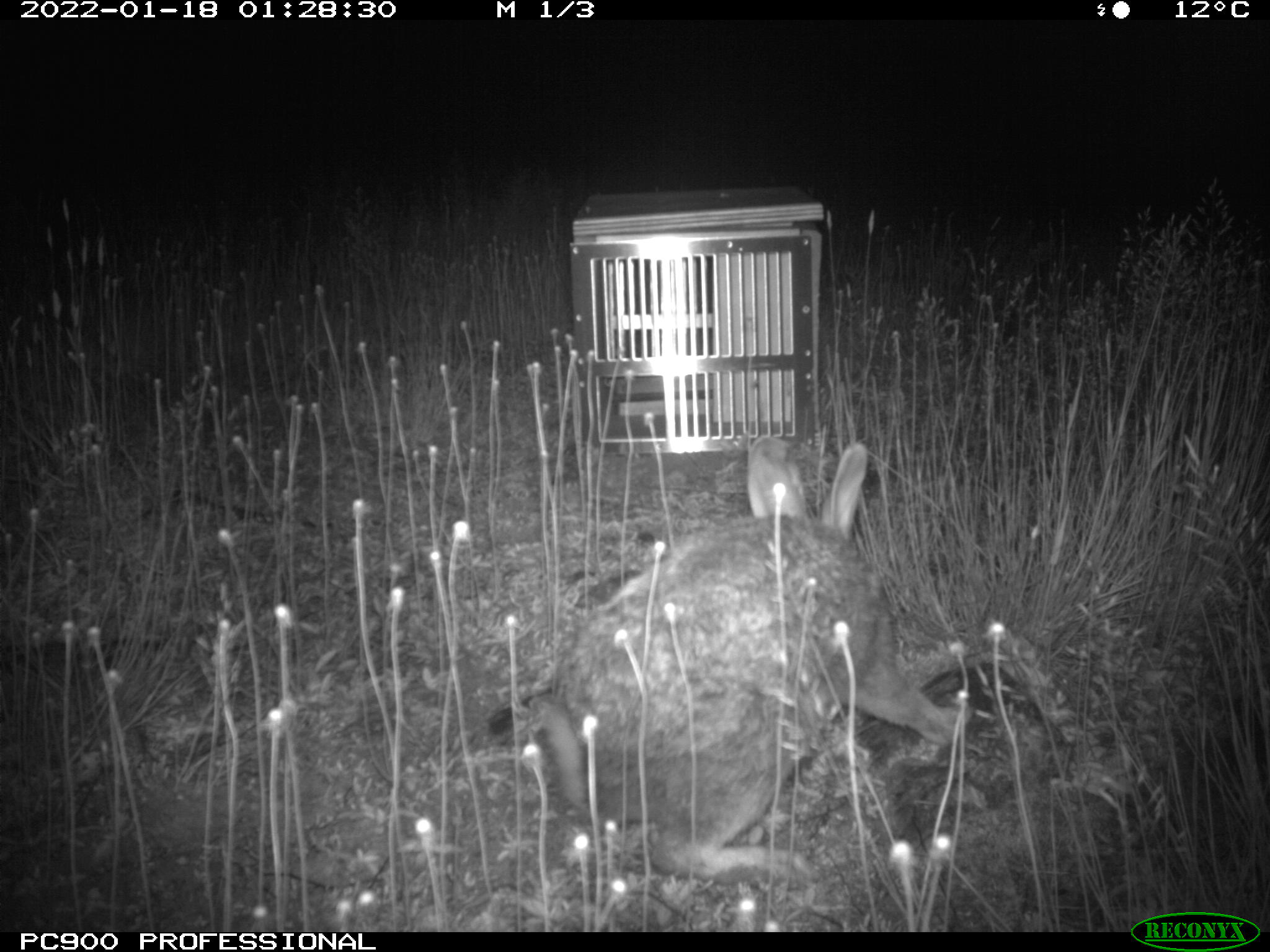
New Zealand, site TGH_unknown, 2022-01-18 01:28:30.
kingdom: Animalia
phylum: Chordata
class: Mammalia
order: Lagomorpha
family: Leporidae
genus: Oryctolagus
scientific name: Oryctolagus cuniculus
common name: european rabbit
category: rabbit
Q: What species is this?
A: Rabbit (european rabbit) (Oryctolagus cuniculus).